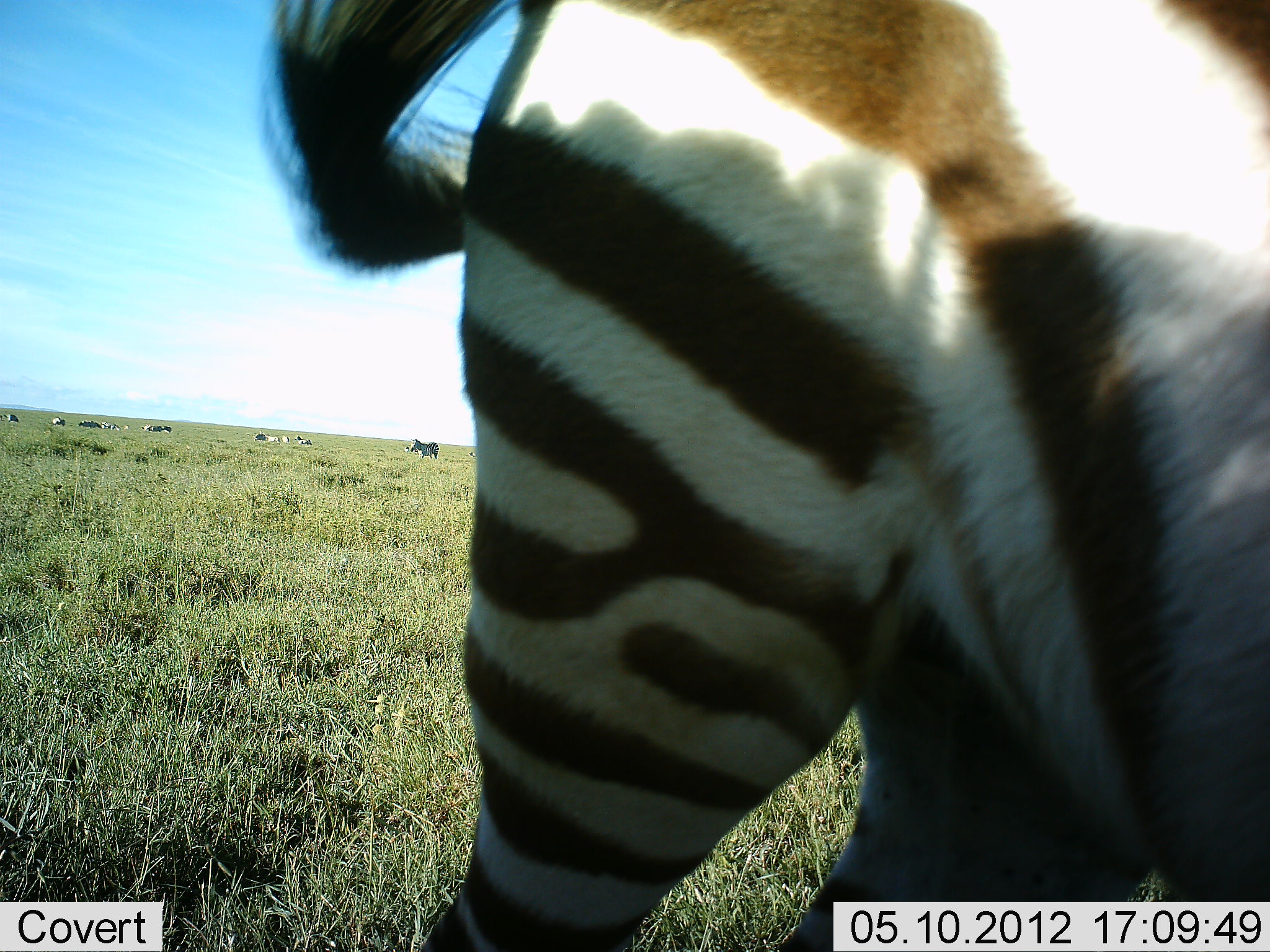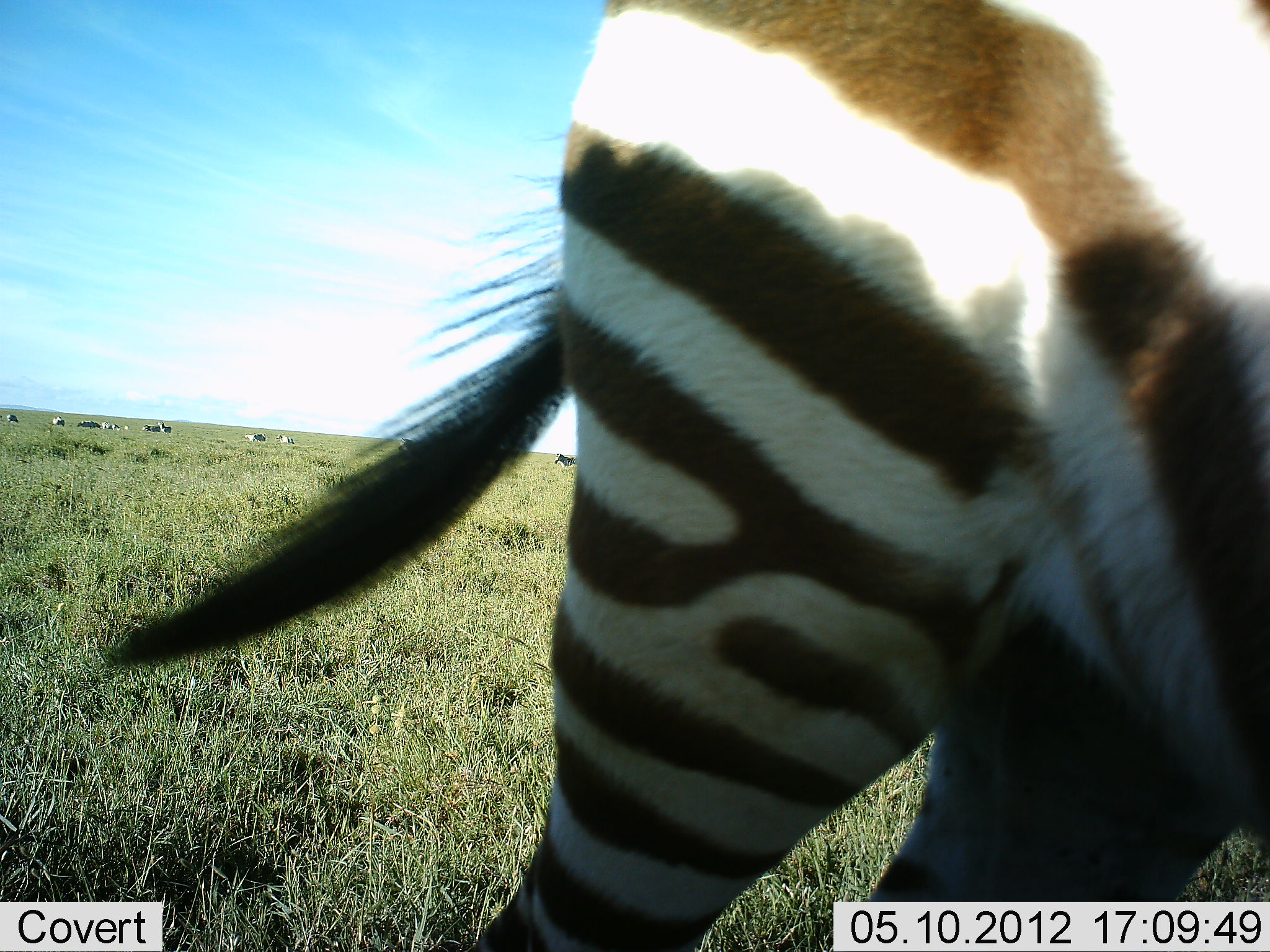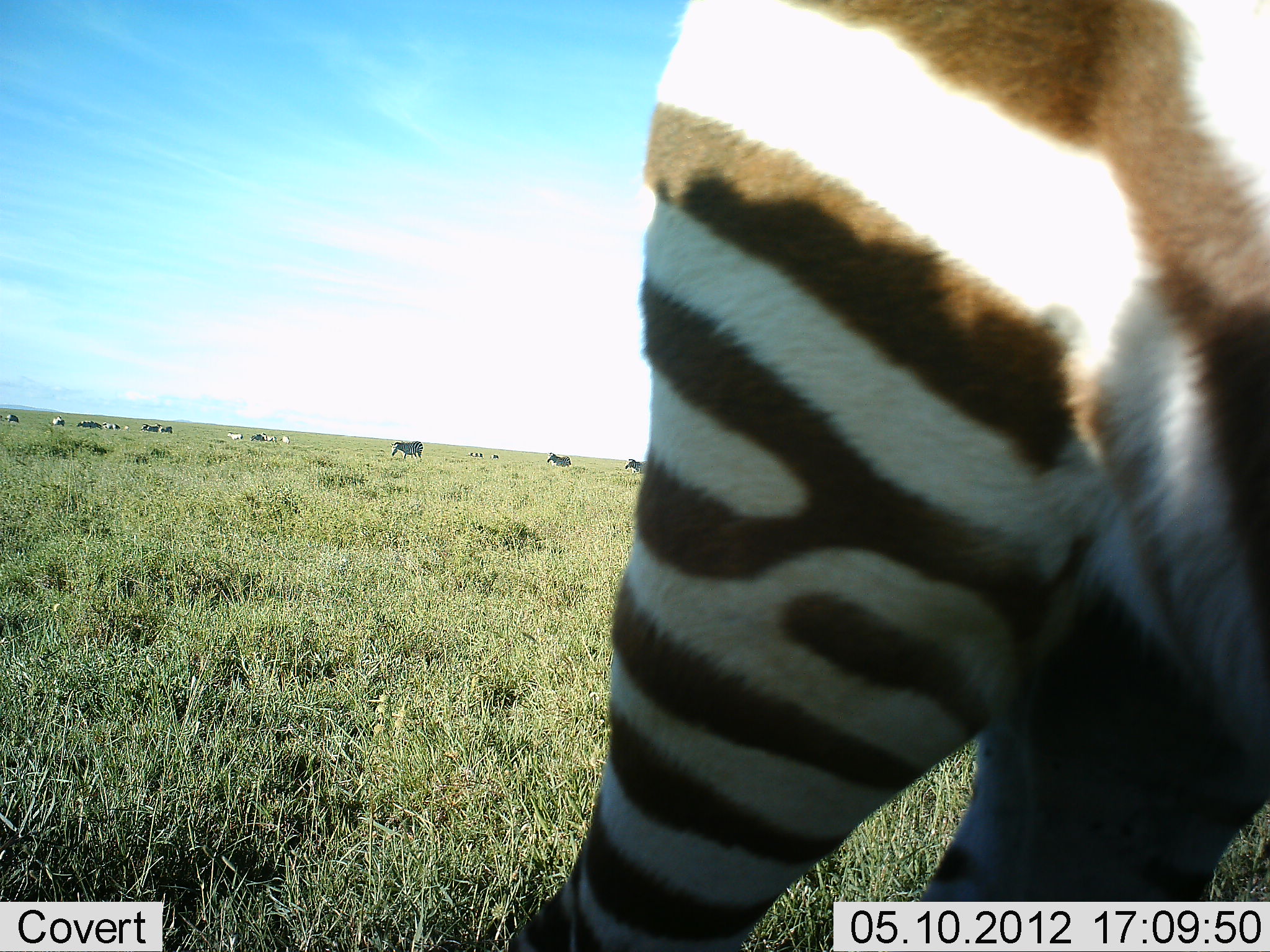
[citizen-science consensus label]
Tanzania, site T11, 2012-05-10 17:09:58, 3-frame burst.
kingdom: Animalia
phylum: Chordata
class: Mammalia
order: Perissodactyla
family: Equidae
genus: Equus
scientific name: Equus quagga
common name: plains zebra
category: zebra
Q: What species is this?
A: Zebra (plains zebra) (Equus quagga).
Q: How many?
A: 1.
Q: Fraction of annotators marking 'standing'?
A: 100%.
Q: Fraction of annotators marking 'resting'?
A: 0%.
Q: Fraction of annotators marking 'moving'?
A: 10%.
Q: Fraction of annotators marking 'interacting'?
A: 0%.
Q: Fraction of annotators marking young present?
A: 0%.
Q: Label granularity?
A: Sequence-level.